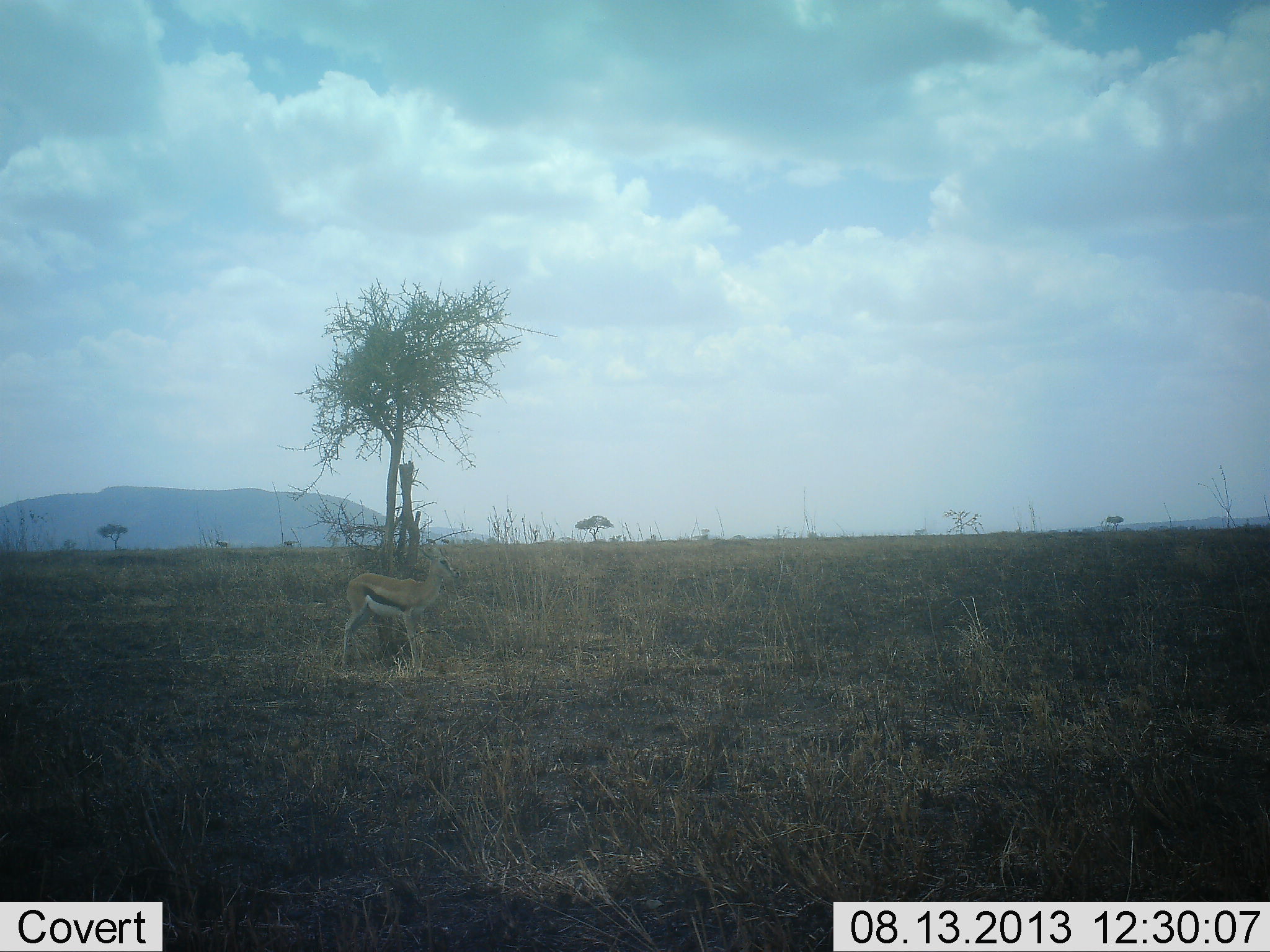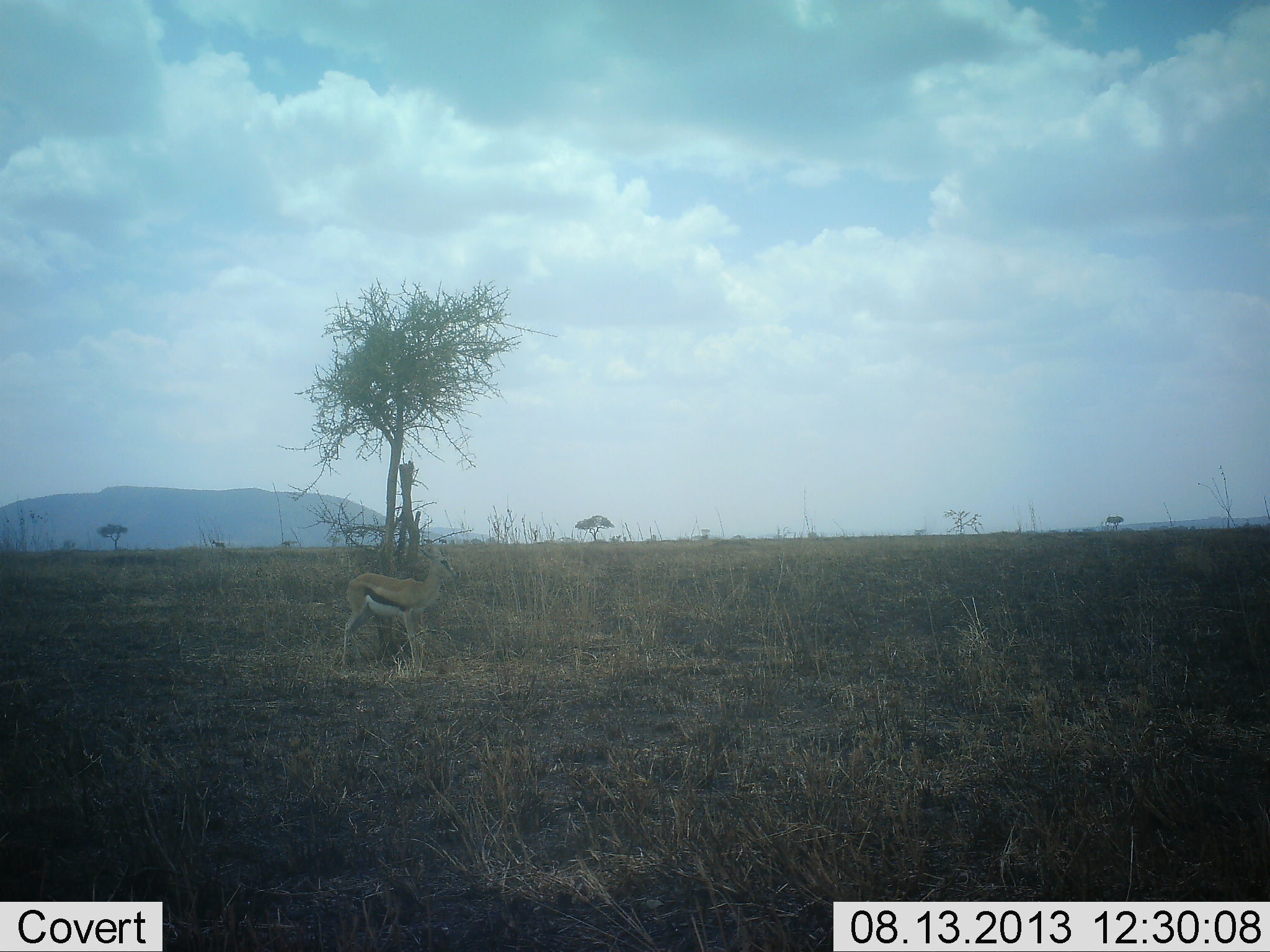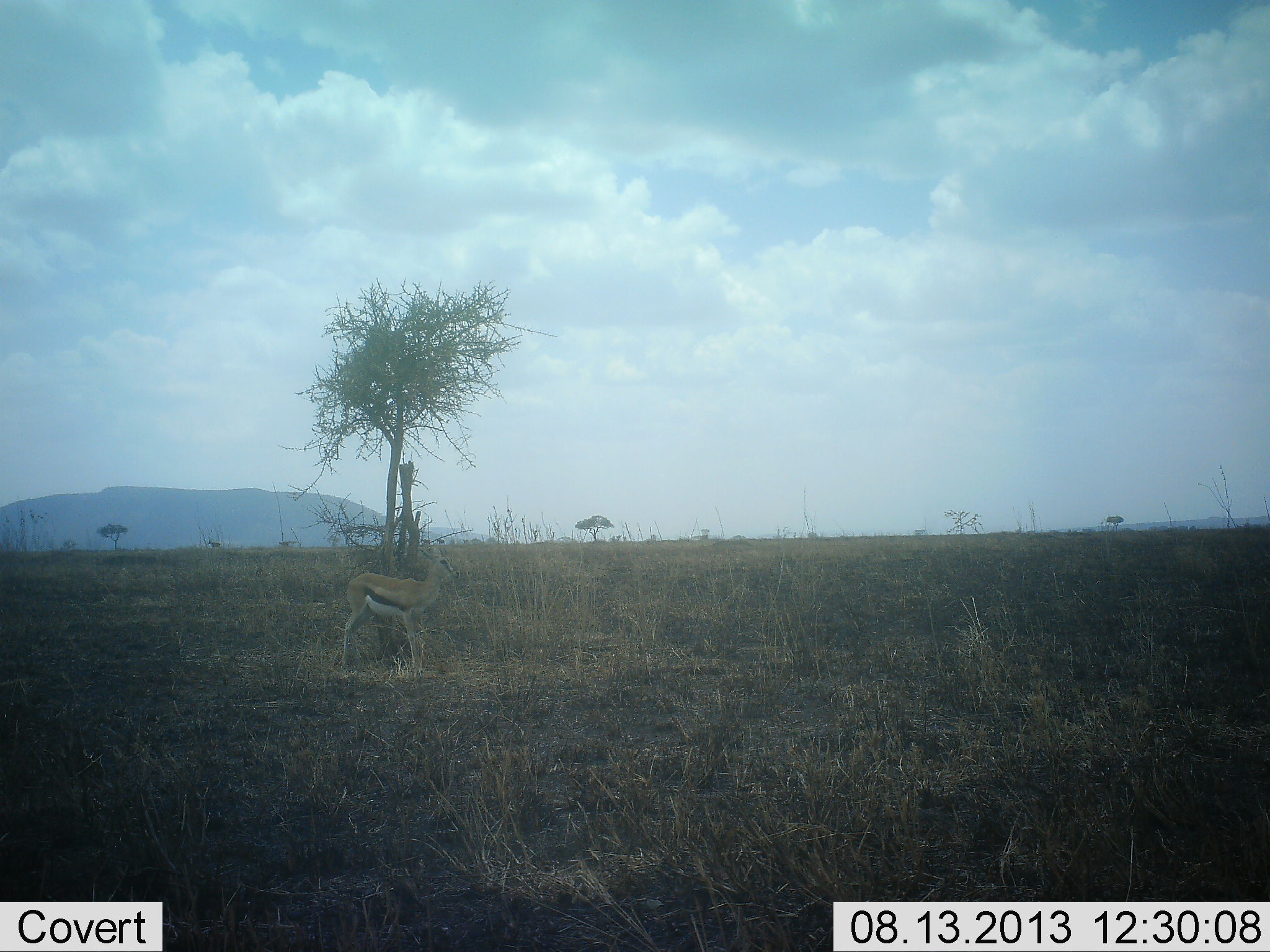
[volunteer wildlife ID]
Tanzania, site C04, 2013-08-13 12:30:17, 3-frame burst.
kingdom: Animalia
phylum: Chordata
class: Mammalia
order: Artiodactyla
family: Bovidae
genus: Eudorcas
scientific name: Eudorcas thomsonii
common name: thomson's gazelle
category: gazellethomsons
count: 1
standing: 95%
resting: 0%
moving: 27%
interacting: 0%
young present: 5%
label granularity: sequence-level